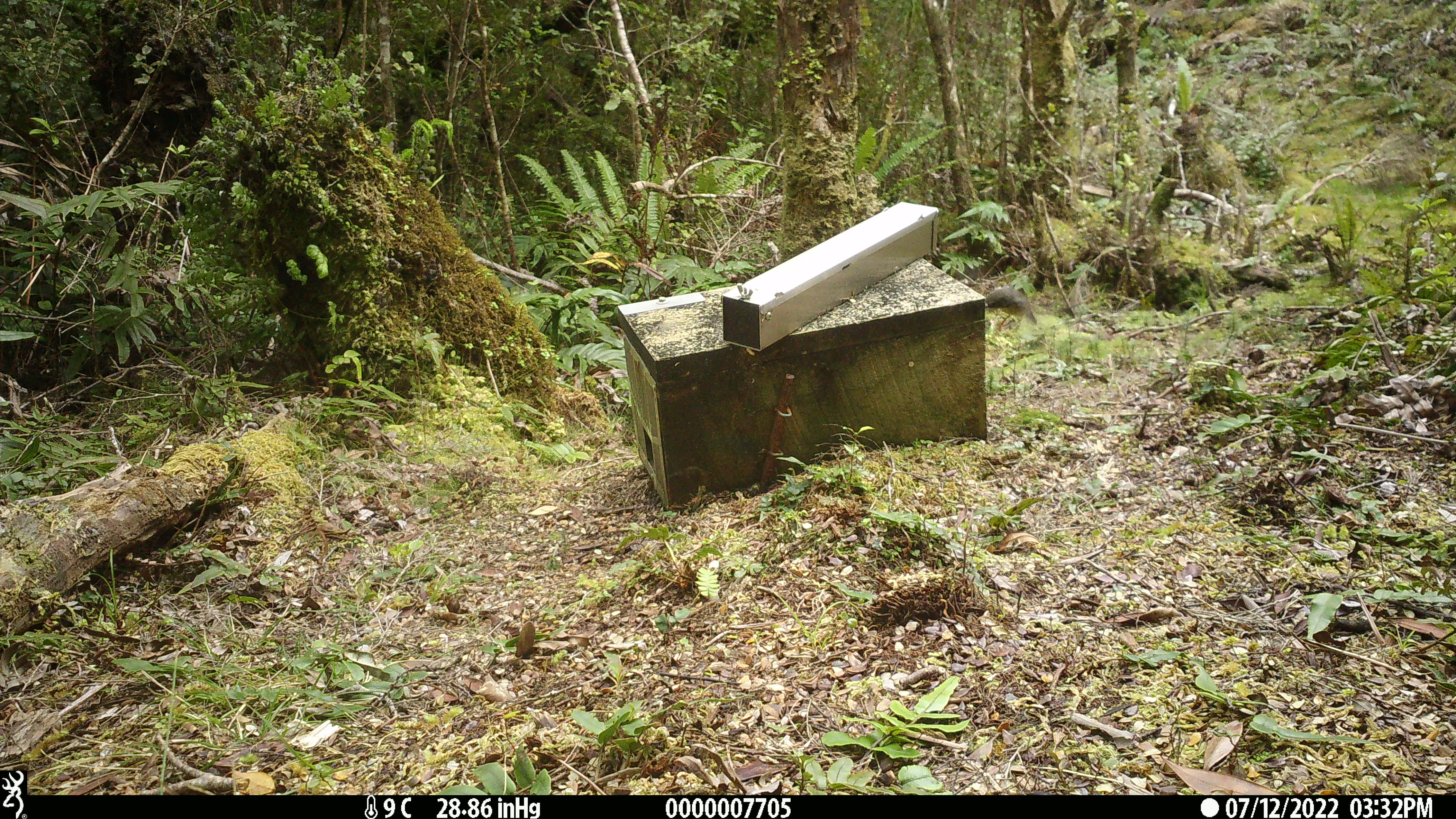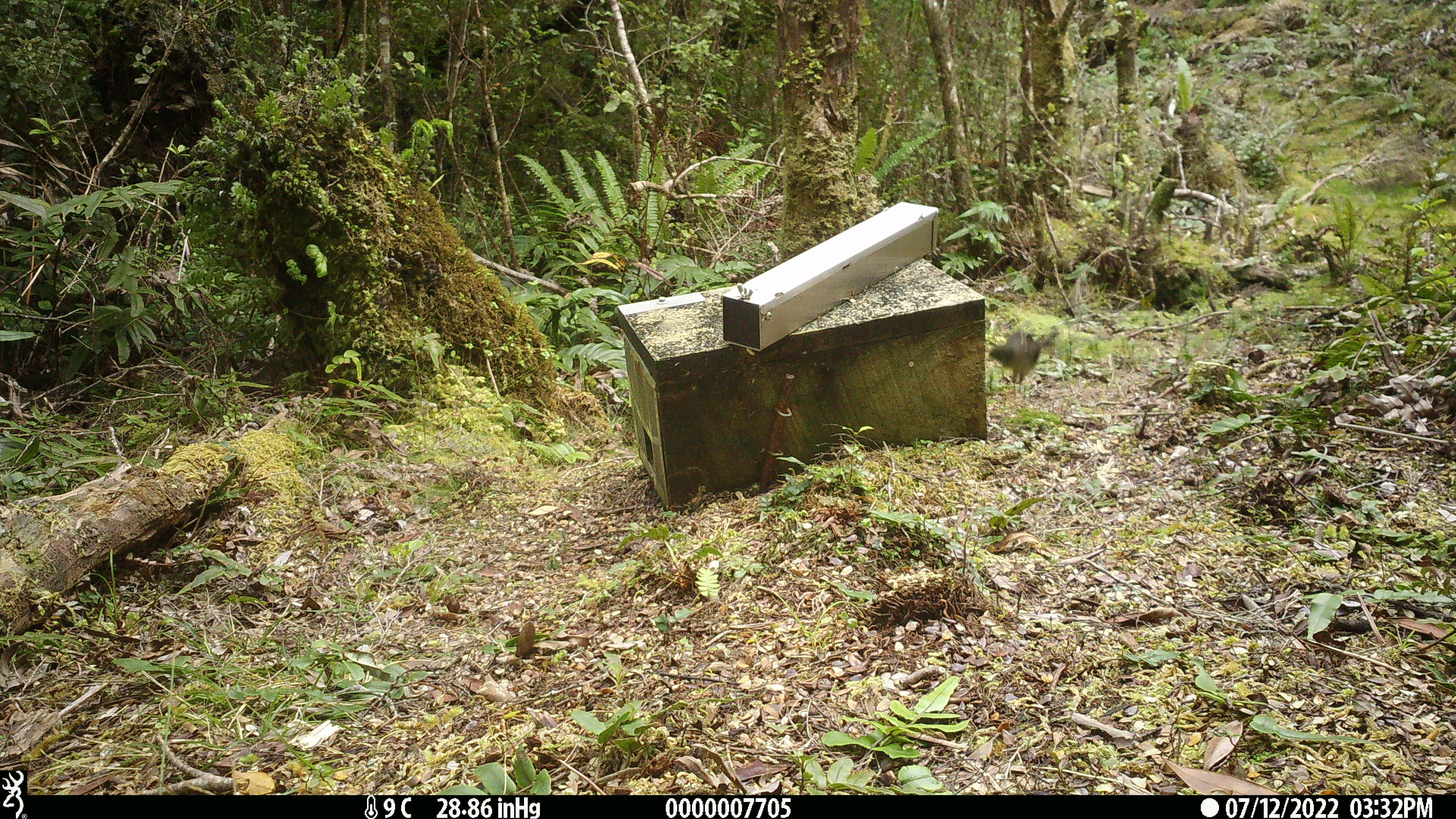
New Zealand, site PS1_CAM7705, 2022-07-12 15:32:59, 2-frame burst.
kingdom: Animalia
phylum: Chordata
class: Aves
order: Passeriformes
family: Petroicidae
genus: Petroica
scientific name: Petroica macrocephala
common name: tomtit